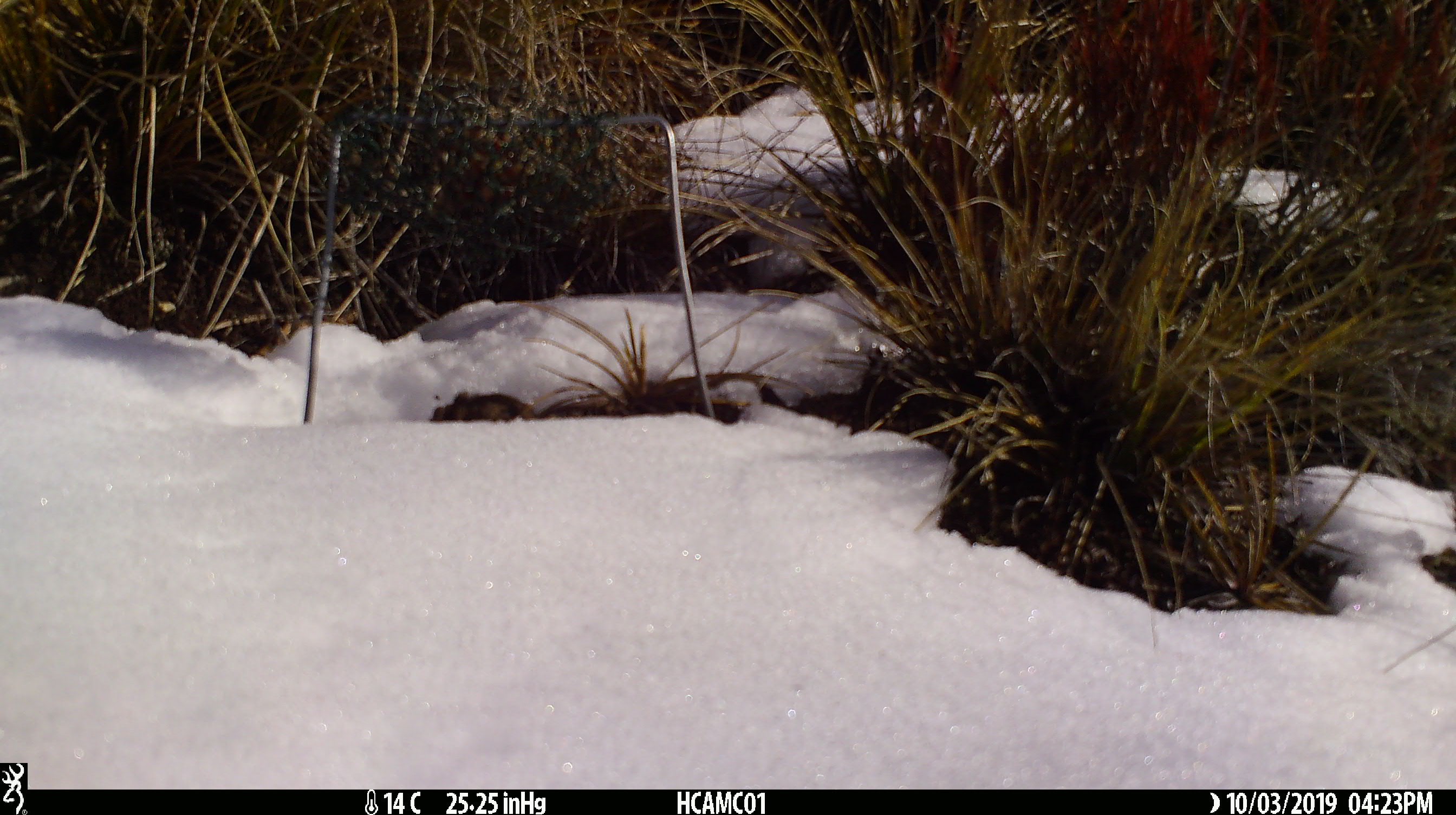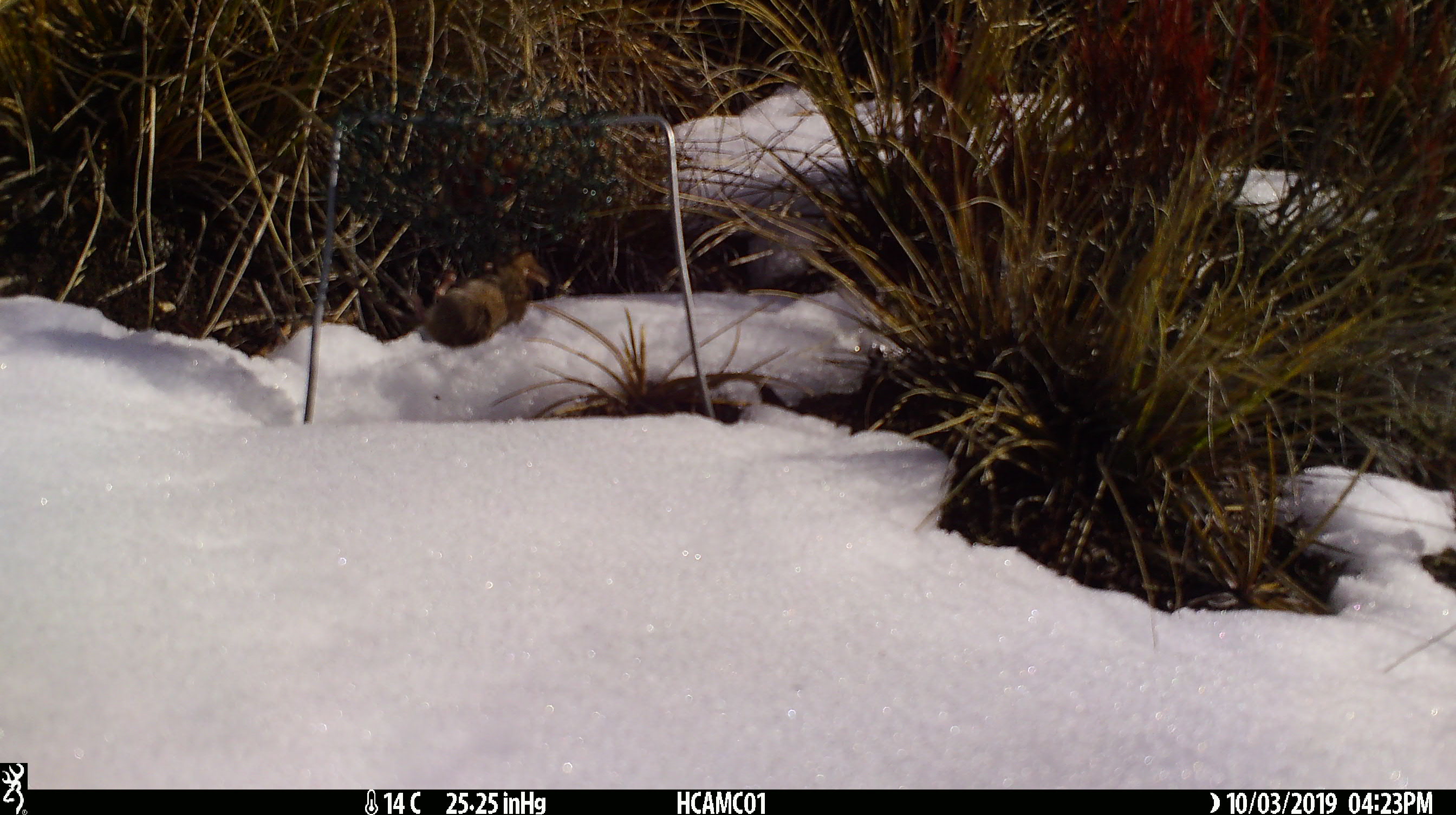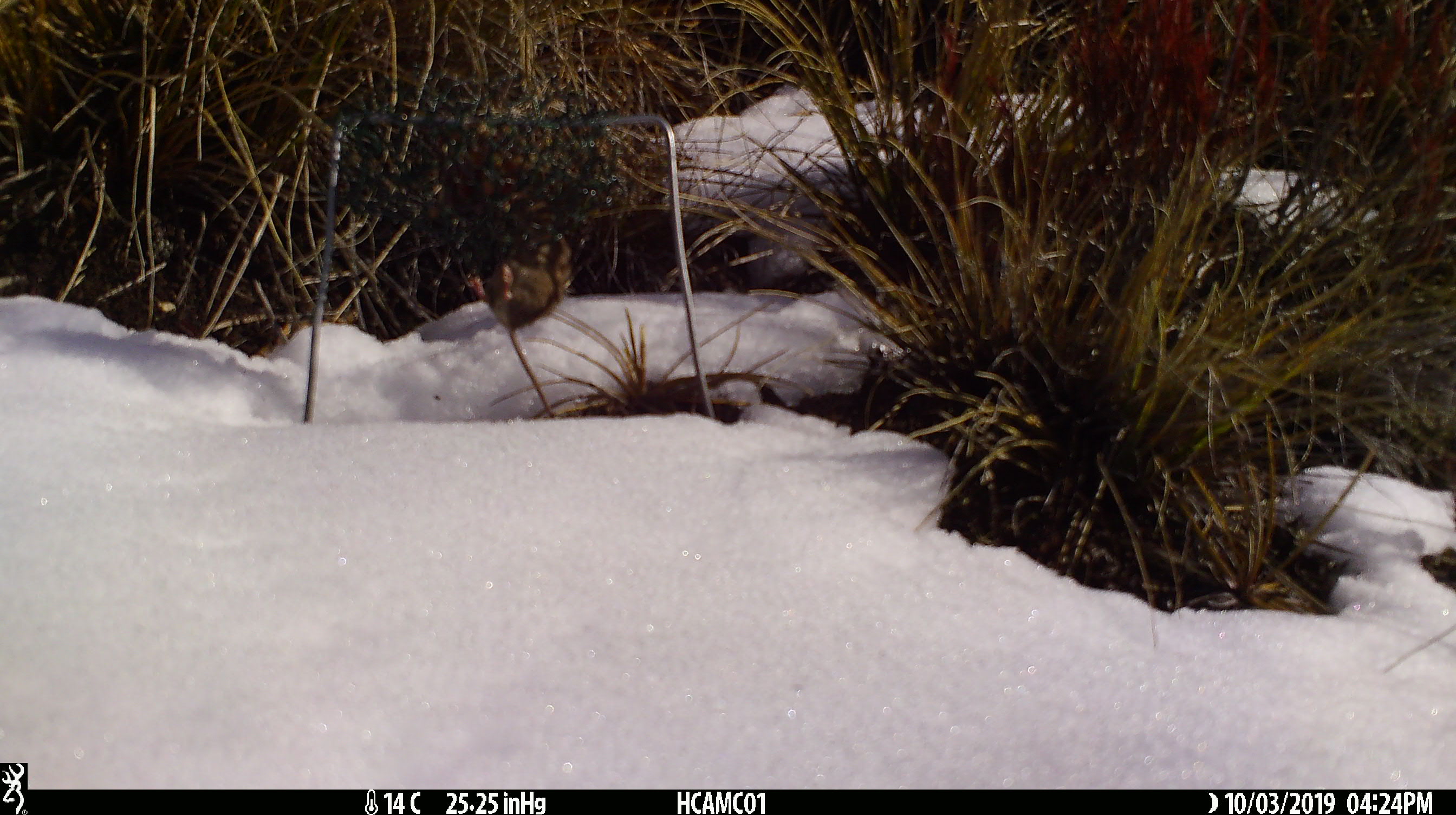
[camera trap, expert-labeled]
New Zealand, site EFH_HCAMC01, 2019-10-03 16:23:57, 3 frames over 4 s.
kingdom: Animalia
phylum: Chordata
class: Mammalia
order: Rodentia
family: Muridae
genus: Mus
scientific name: Mus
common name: mouse